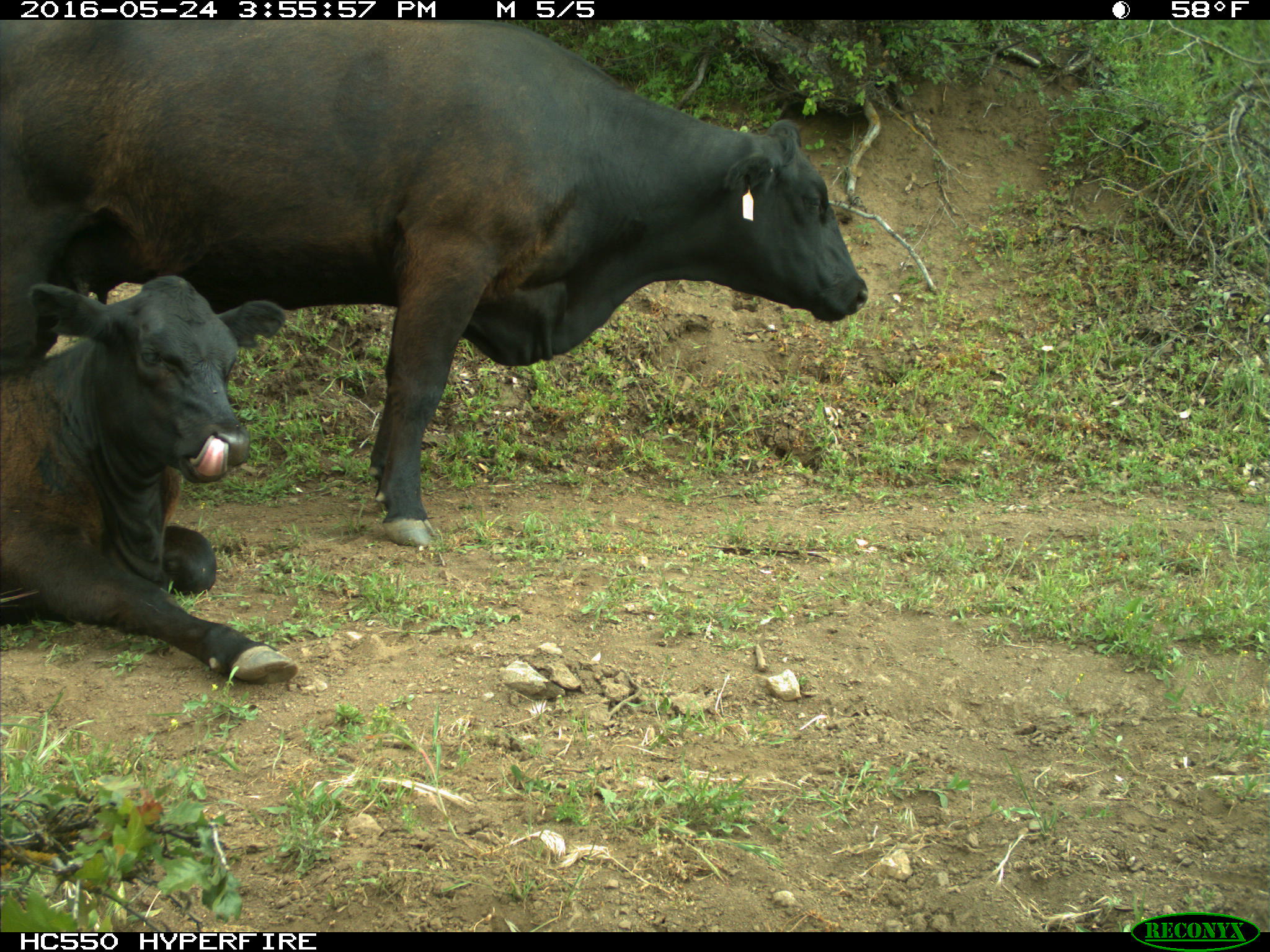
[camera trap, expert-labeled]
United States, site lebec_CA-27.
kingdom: Animalia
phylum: Chordata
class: Mammalia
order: Artiodactyla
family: Bovidae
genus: Bos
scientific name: Bos taurus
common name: domestic cow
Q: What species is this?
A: Bos taurus (domestic cow).